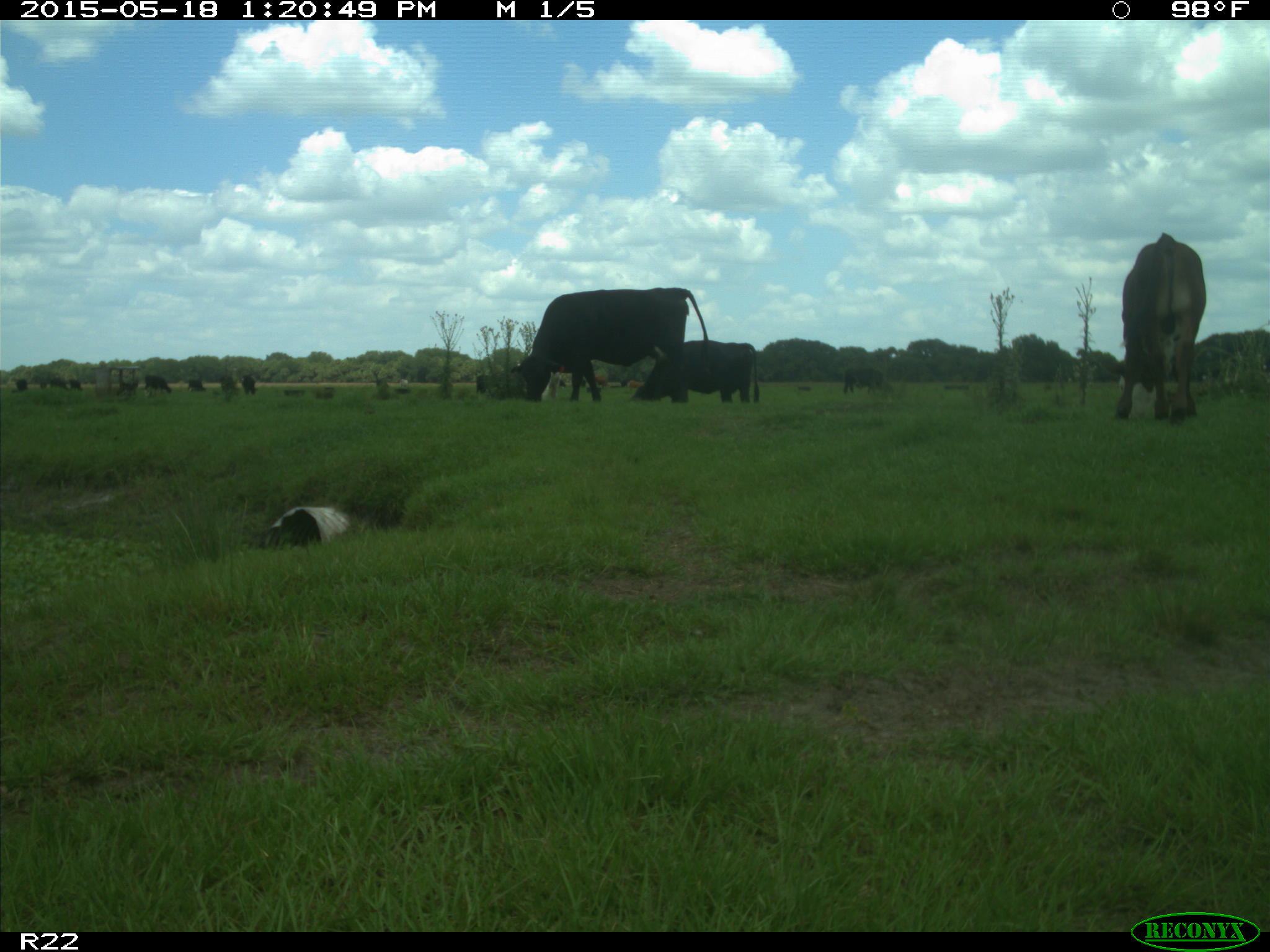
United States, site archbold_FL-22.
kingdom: Animalia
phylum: Chordata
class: Mammalia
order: Artiodactyla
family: Bovidae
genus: Bos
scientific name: Bos taurus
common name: domestic cow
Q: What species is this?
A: Bos taurus (domestic cow).